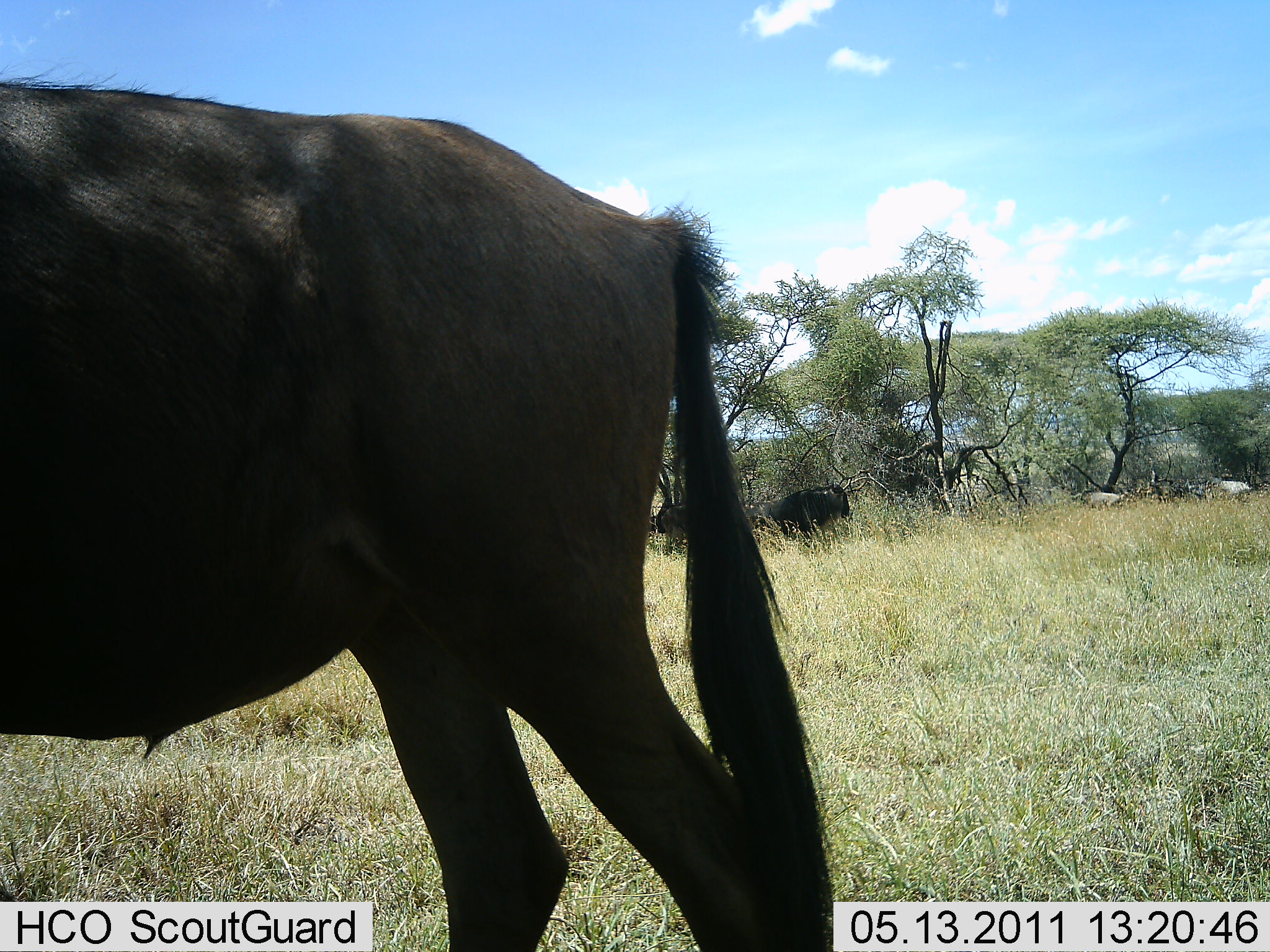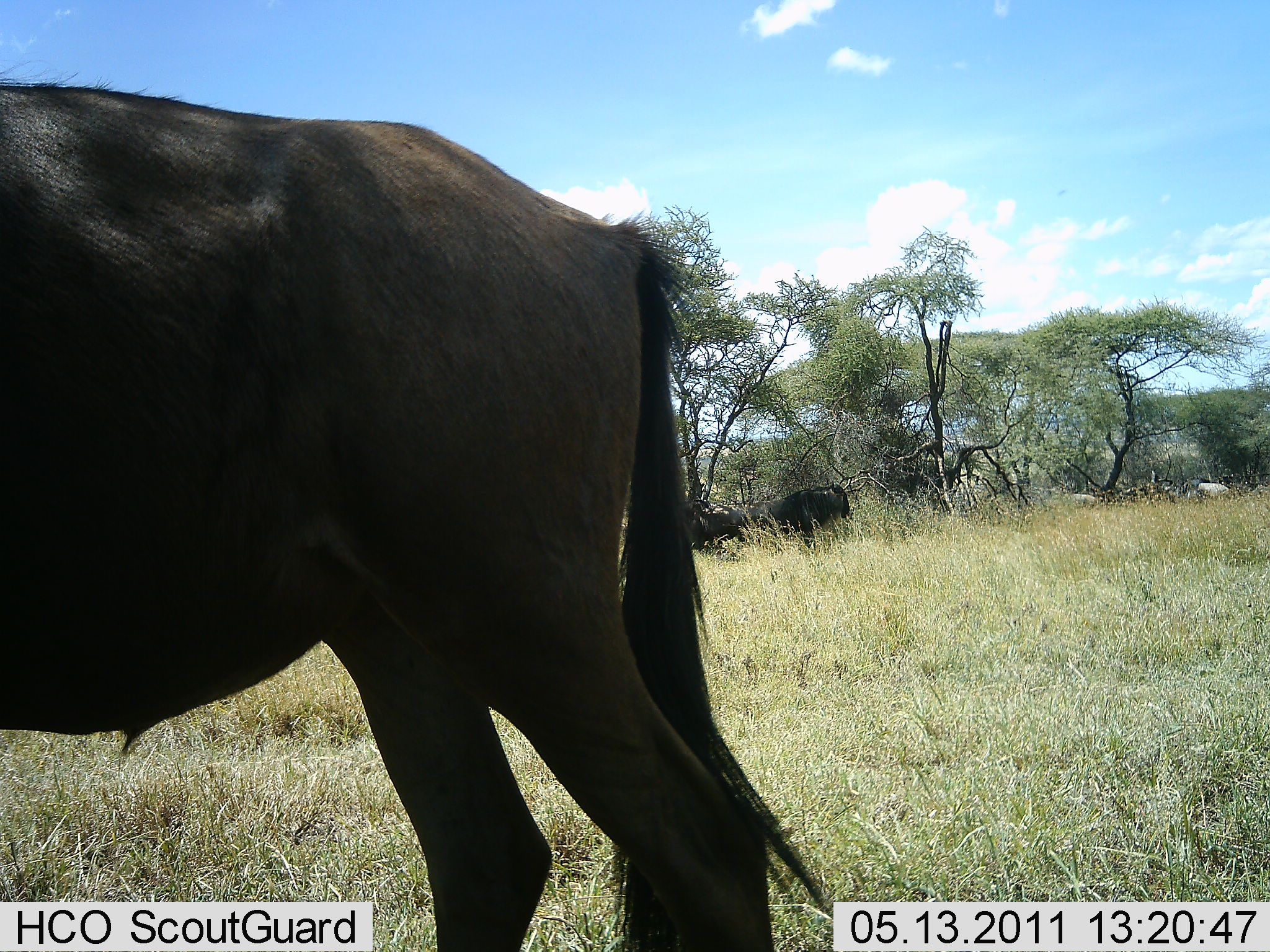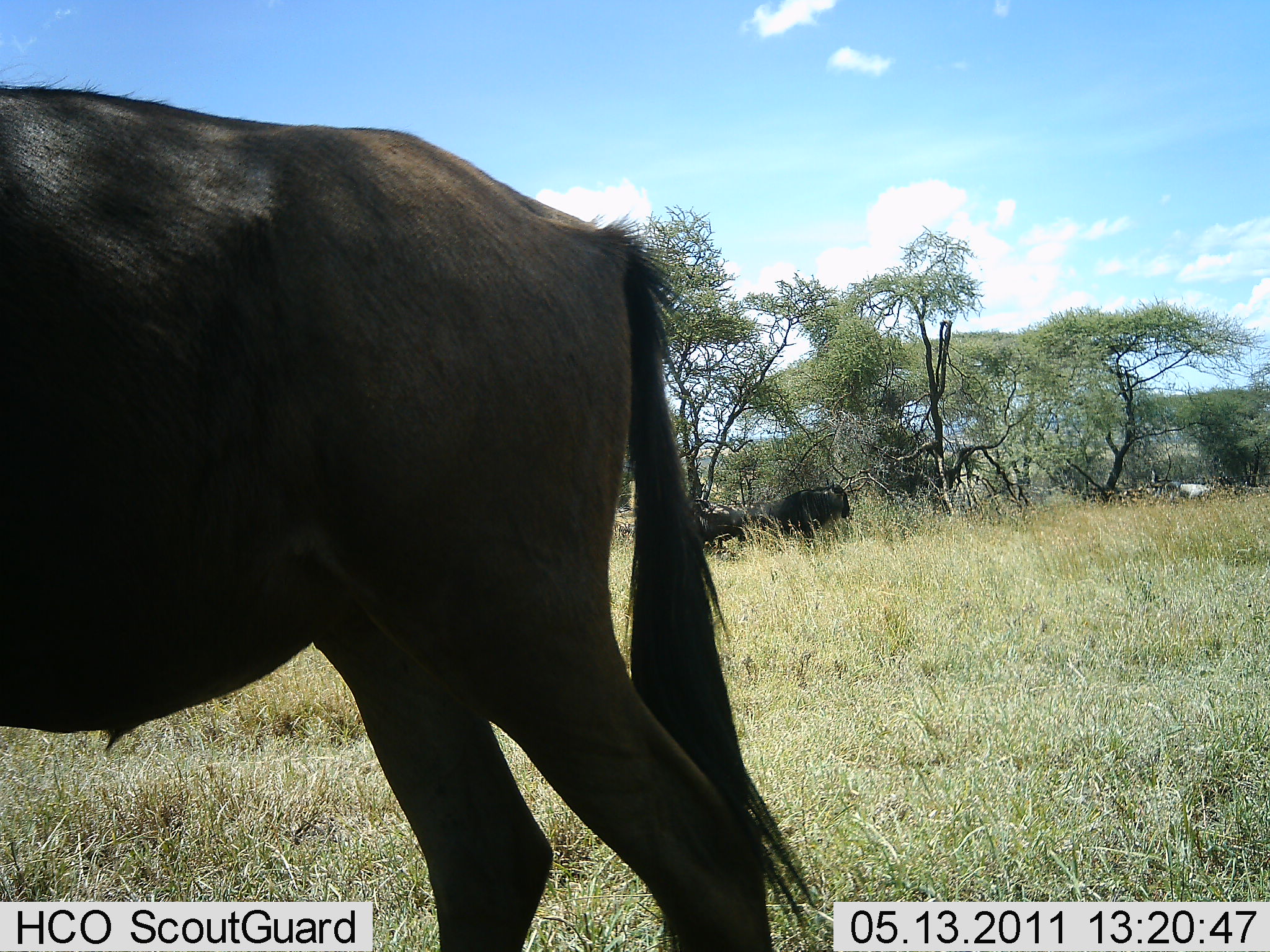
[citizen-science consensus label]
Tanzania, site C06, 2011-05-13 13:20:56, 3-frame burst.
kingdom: Animalia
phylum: Chordata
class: Mammalia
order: Artiodactyla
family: Bovidae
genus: Connochaetes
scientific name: Connochaetes taurinus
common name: blue wildebeest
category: wildebeest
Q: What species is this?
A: Wildebeest (blue wildebeest) (Connochaetes taurinus).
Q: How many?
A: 3.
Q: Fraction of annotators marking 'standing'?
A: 60%.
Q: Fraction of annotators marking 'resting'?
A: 20%.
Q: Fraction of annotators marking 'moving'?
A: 47%.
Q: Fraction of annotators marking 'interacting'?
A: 0%.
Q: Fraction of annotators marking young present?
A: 0%.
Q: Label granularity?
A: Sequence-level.